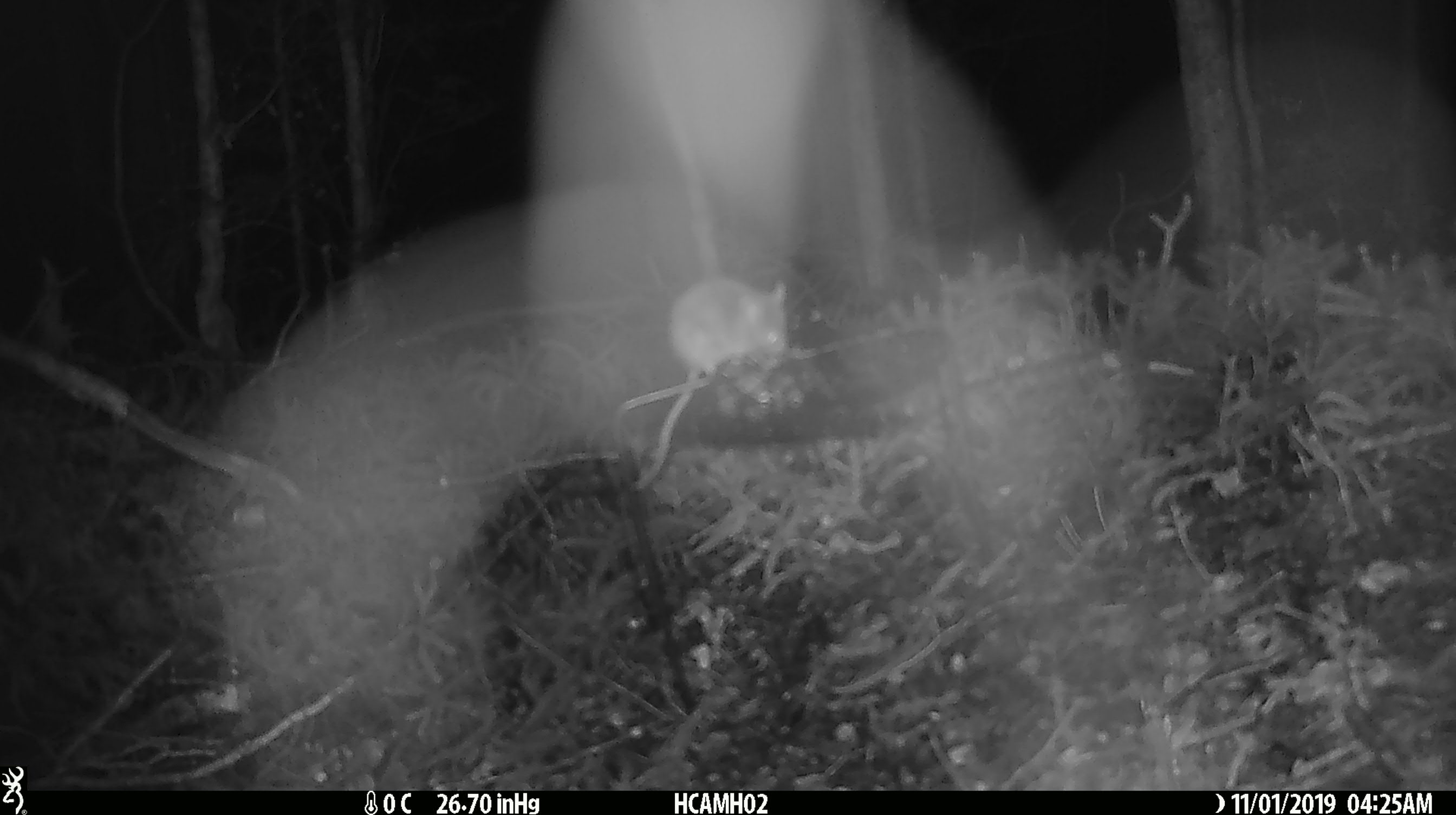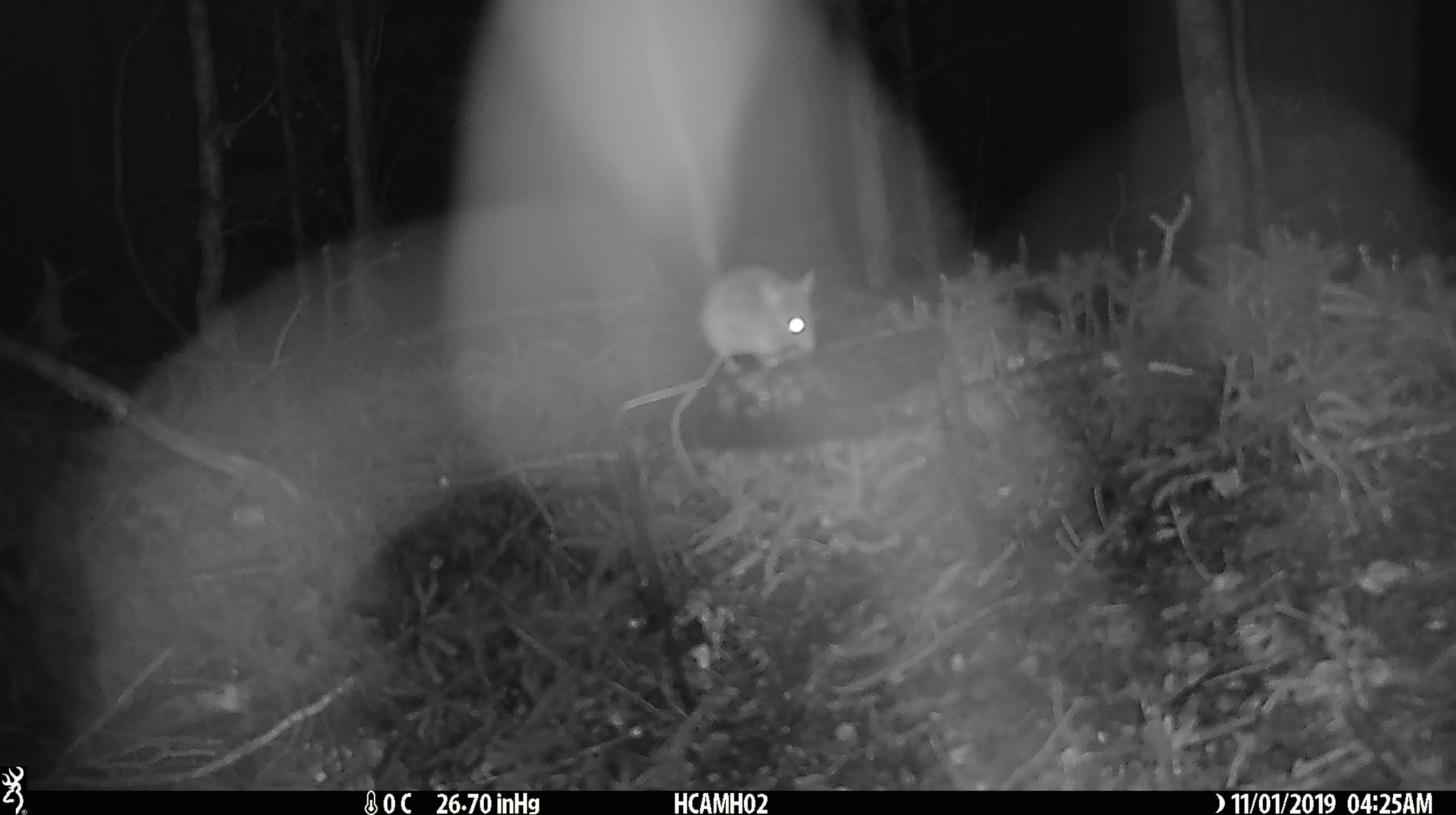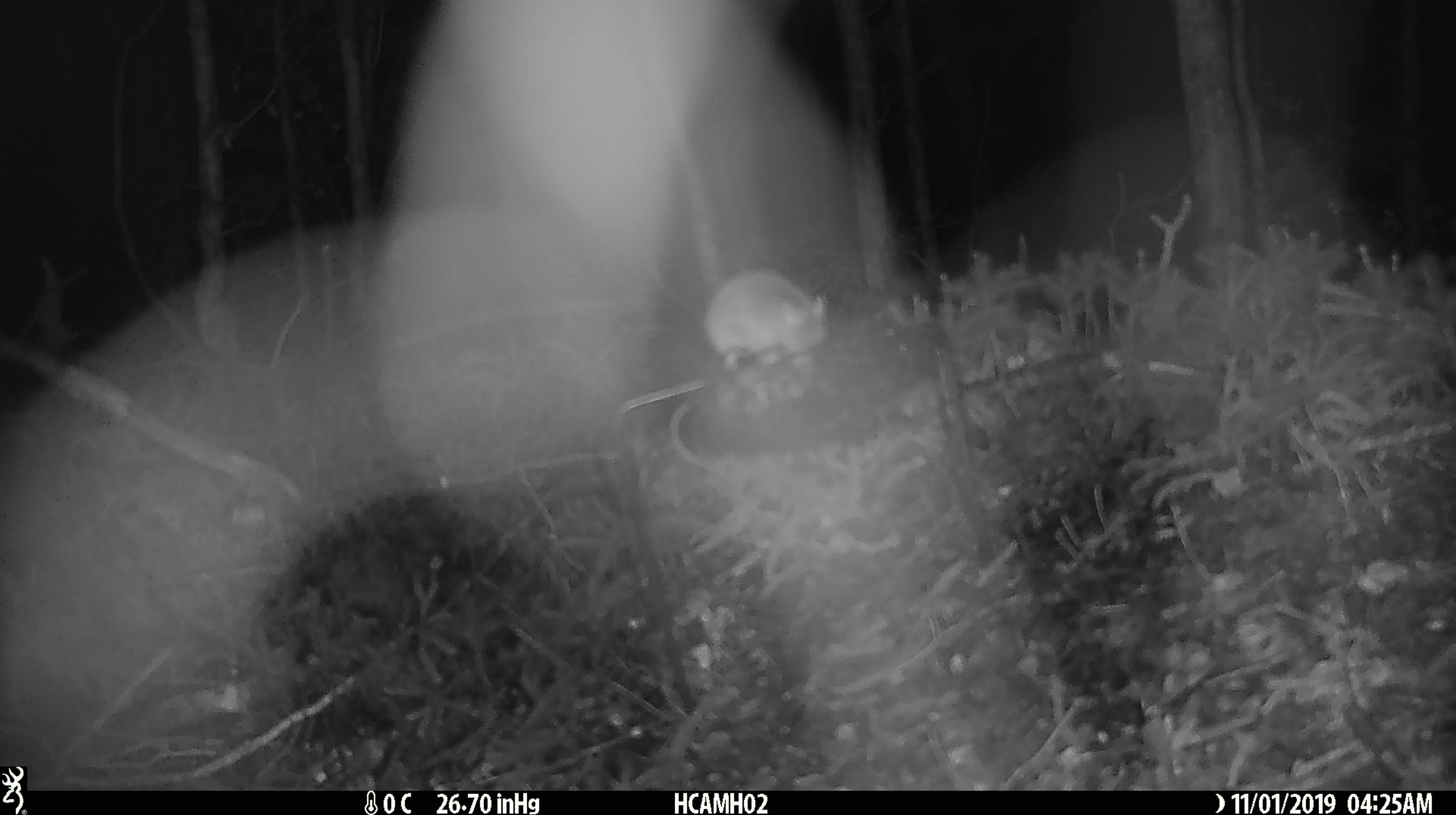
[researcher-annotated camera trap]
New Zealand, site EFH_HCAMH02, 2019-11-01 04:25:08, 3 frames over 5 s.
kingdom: Animalia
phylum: Chordata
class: Mammalia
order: Rodentia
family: Muridae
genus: Mus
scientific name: Mus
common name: mouse